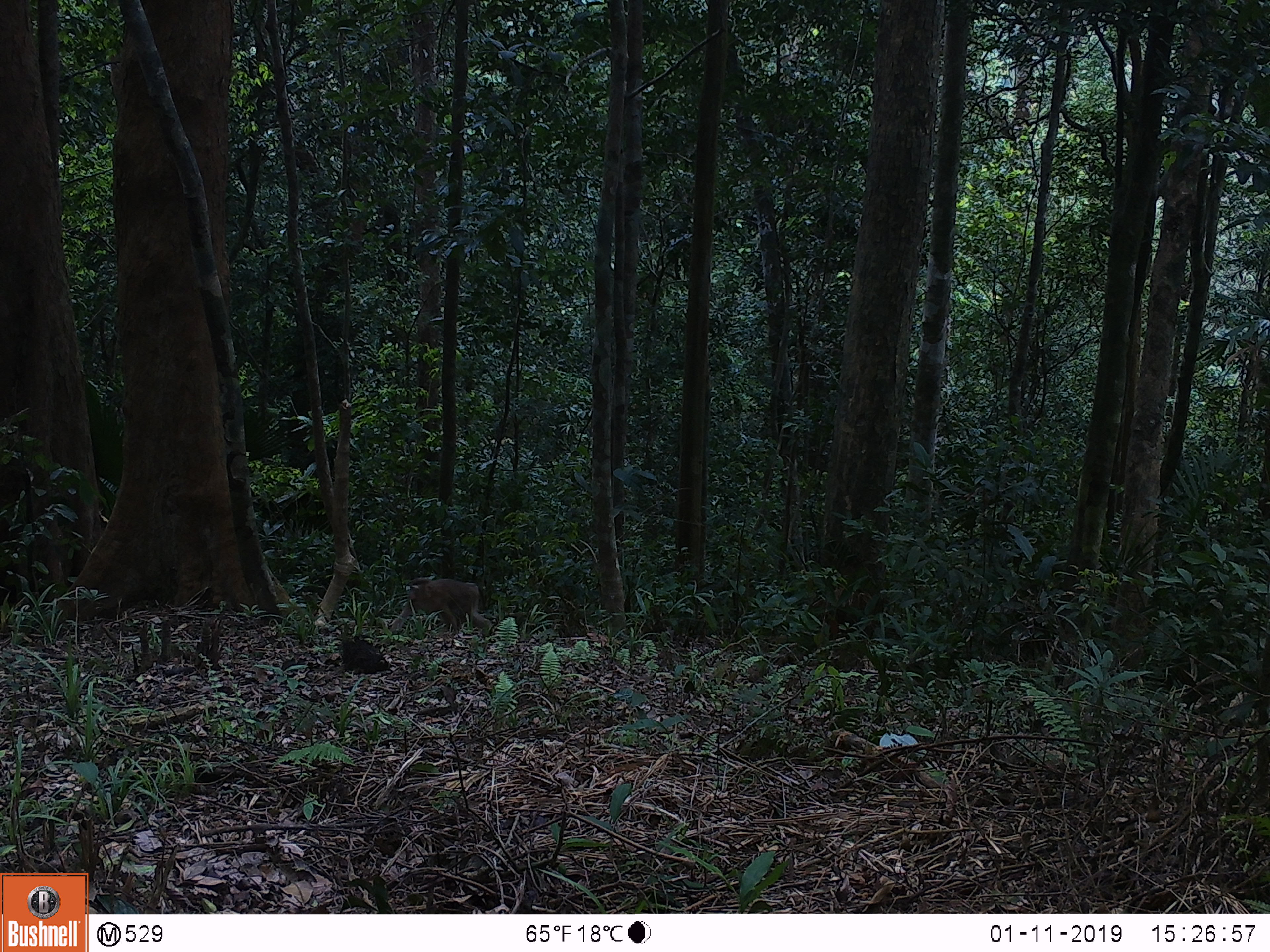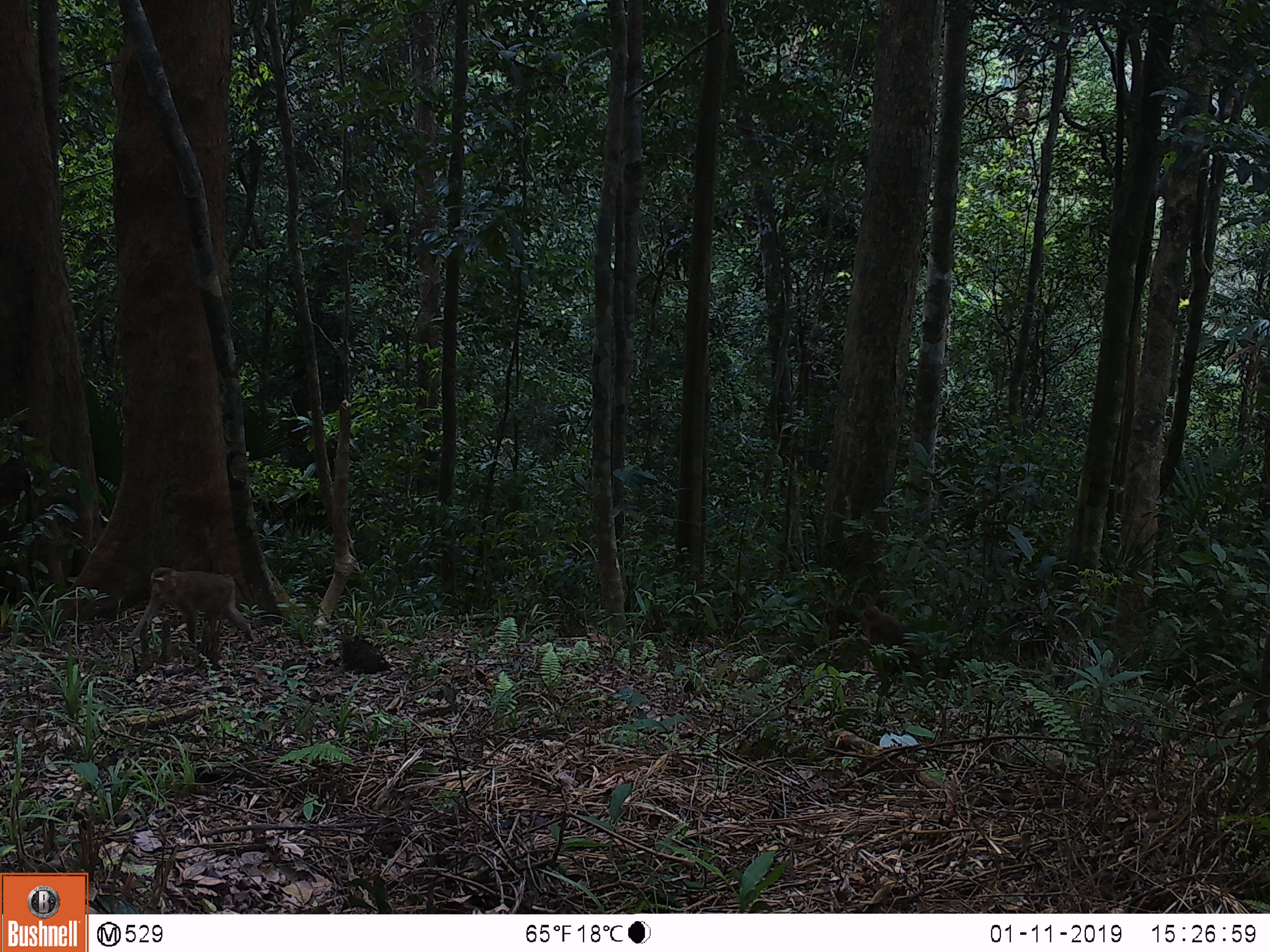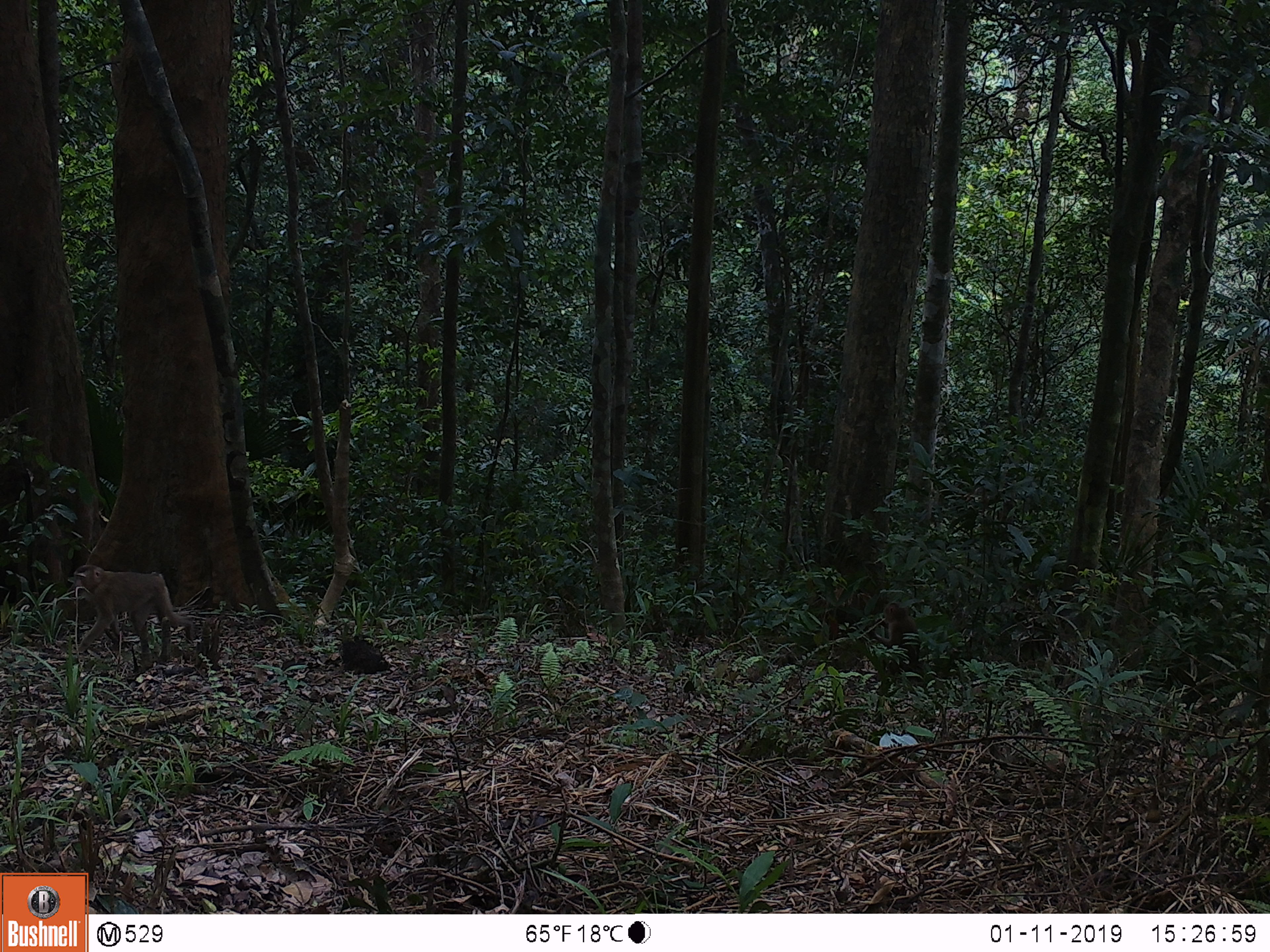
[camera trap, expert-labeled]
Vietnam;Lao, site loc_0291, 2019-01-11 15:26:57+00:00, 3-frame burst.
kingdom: Animalia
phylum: Chordata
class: Mammalia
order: Primates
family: Cercopithecidae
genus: Macaca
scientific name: Macaca nemestrina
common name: pig-tailed macaque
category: pig tailed macaque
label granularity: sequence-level